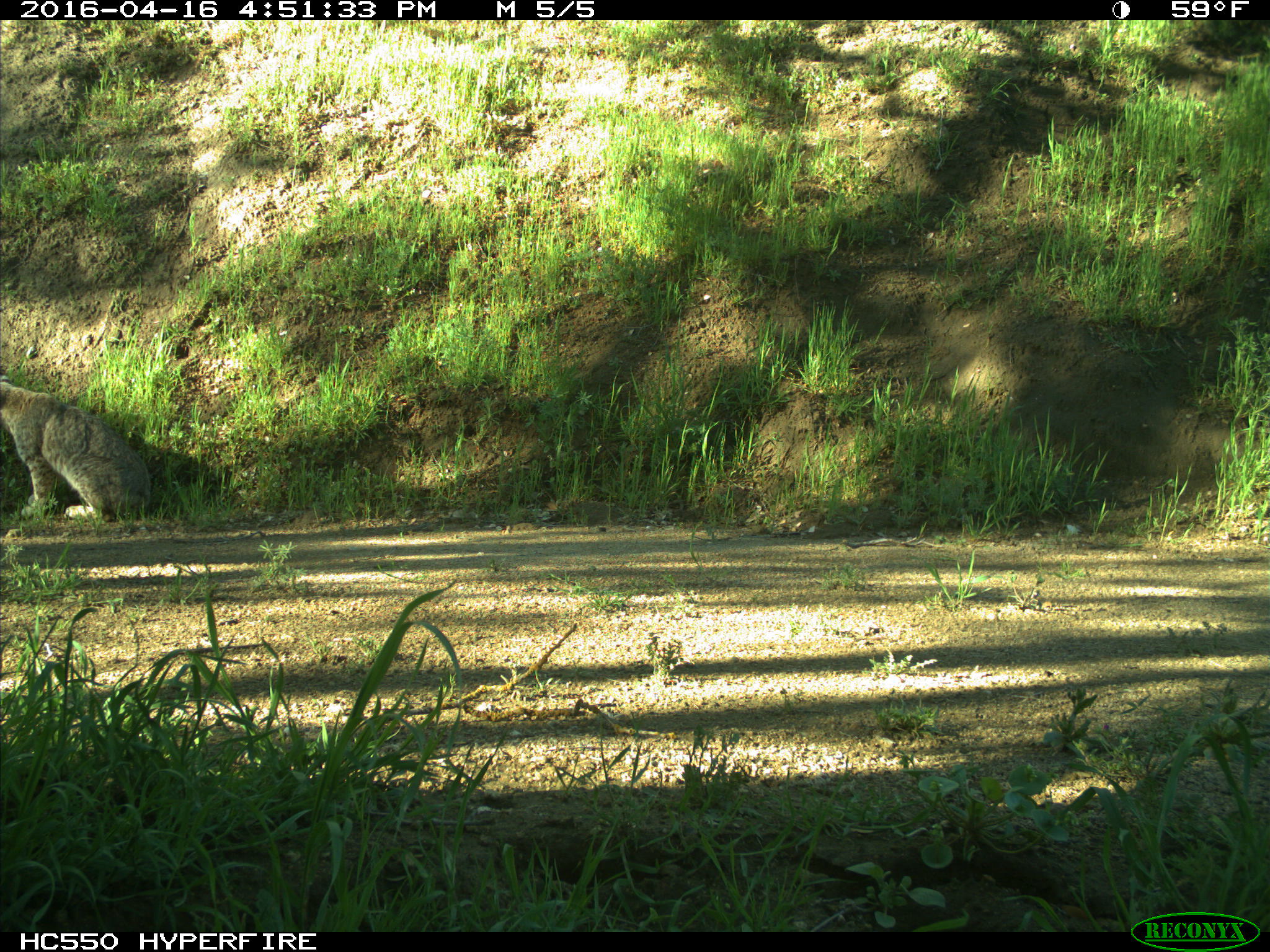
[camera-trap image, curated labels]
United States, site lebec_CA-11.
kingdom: Animalia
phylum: Chordata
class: Mammalia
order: Carnivora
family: Felidae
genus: Lynx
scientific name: Lynx rufus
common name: bobcat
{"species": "Lynx rufus (bobcat)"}